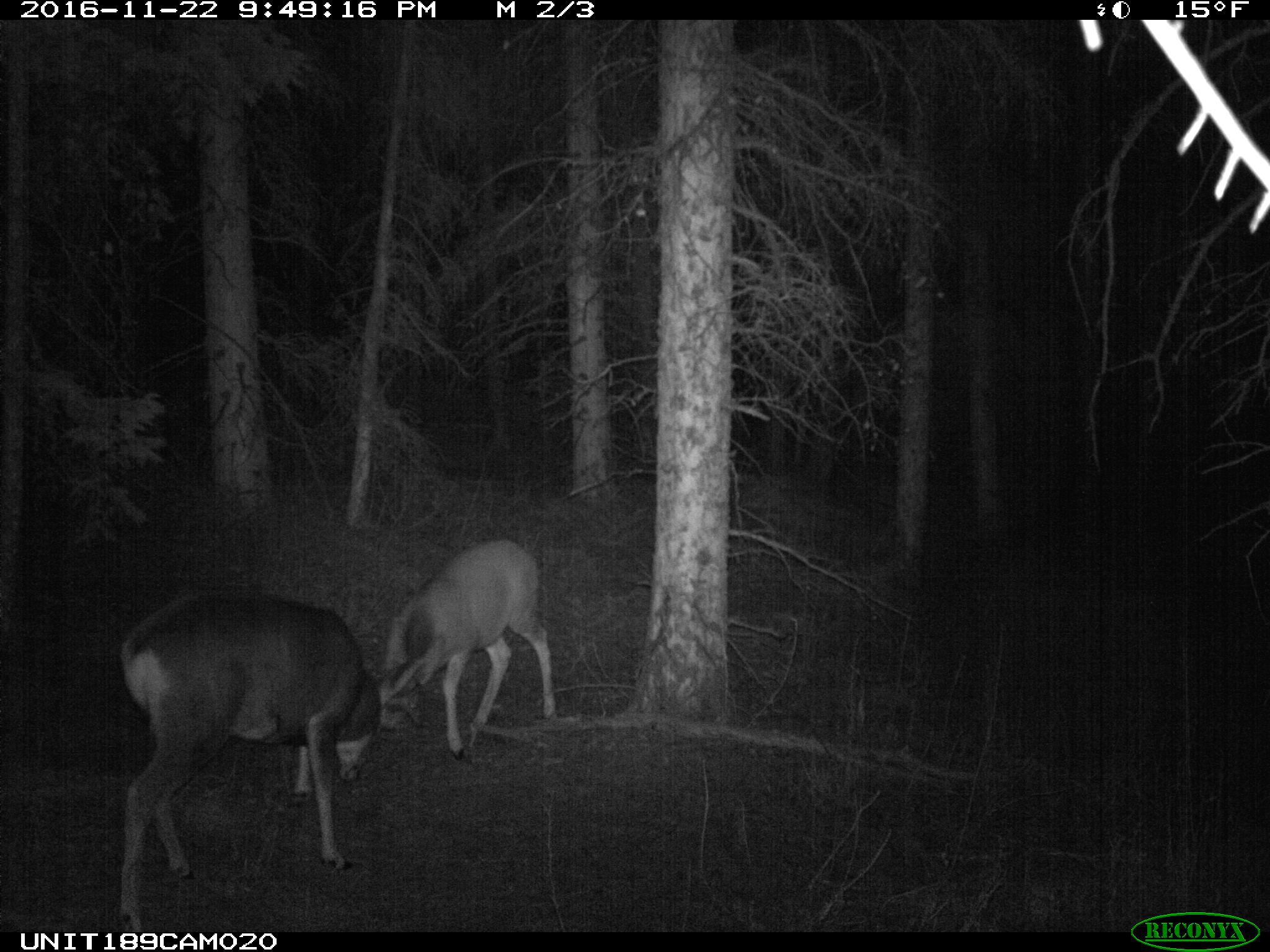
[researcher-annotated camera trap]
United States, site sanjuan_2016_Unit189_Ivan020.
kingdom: Animalia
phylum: Chordata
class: Mammalia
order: Artiodactyla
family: Cervidae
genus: Odocoileus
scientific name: Odocoileus hemionus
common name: mule deer